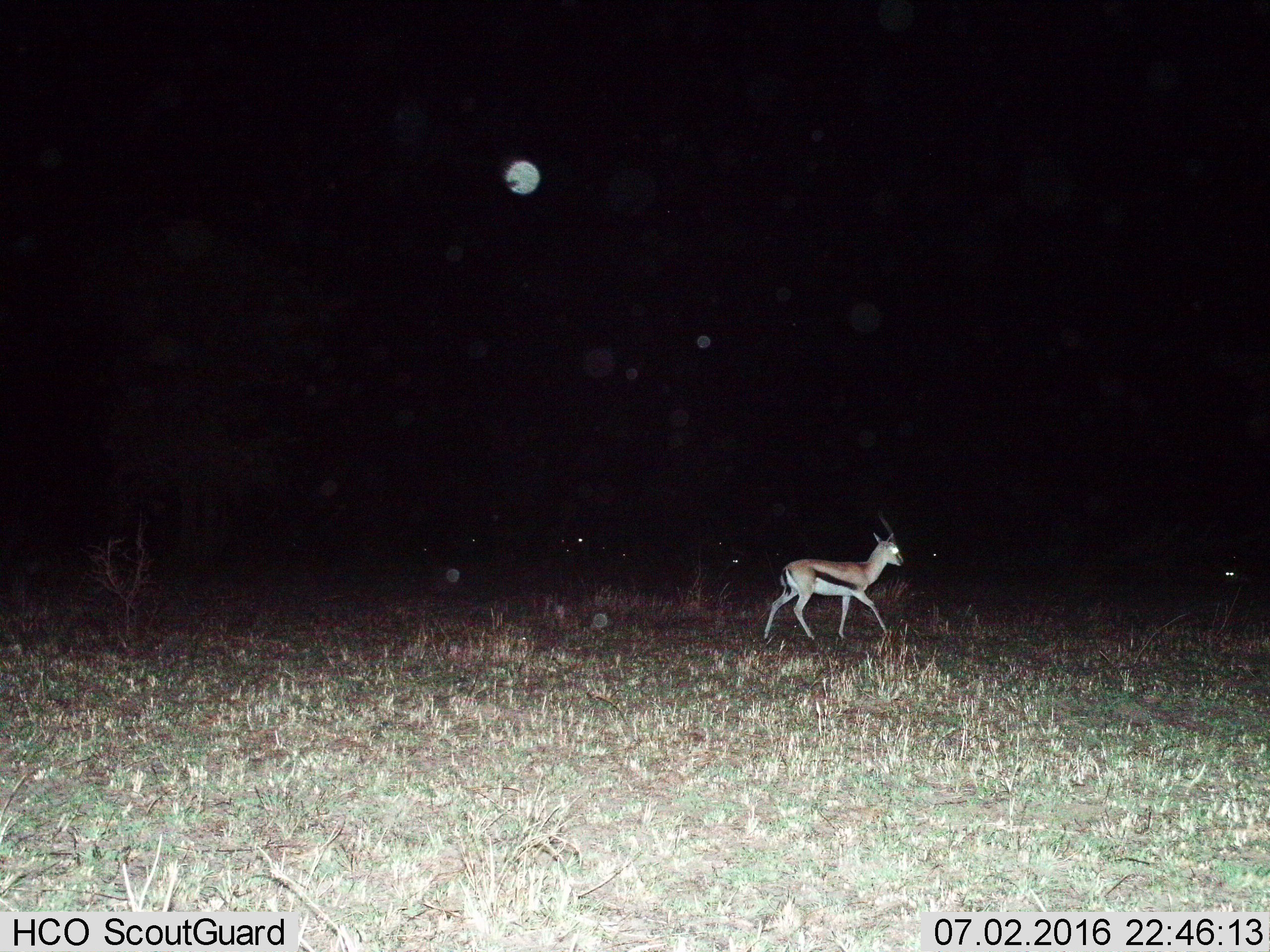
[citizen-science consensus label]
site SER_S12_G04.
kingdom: Animalia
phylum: Chordata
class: Mammalia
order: Artiodactyla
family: Bovidae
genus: Eudorcas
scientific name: Eudorcas thomsonii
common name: thomson's gazelle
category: gazellethomsons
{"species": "gazellethomsons (thomson's gazelle) (Eudorcas thomsonii)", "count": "1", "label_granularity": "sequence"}